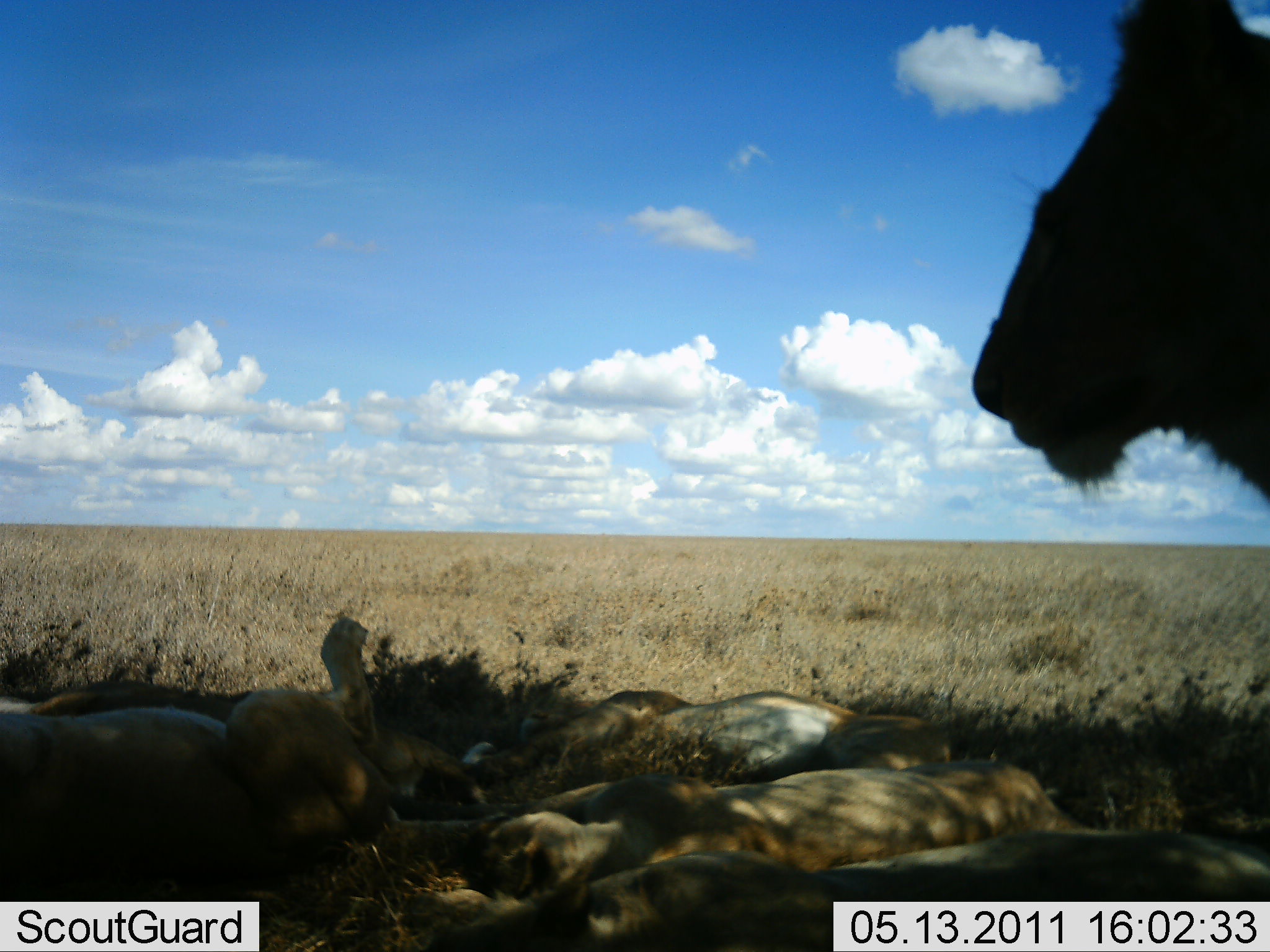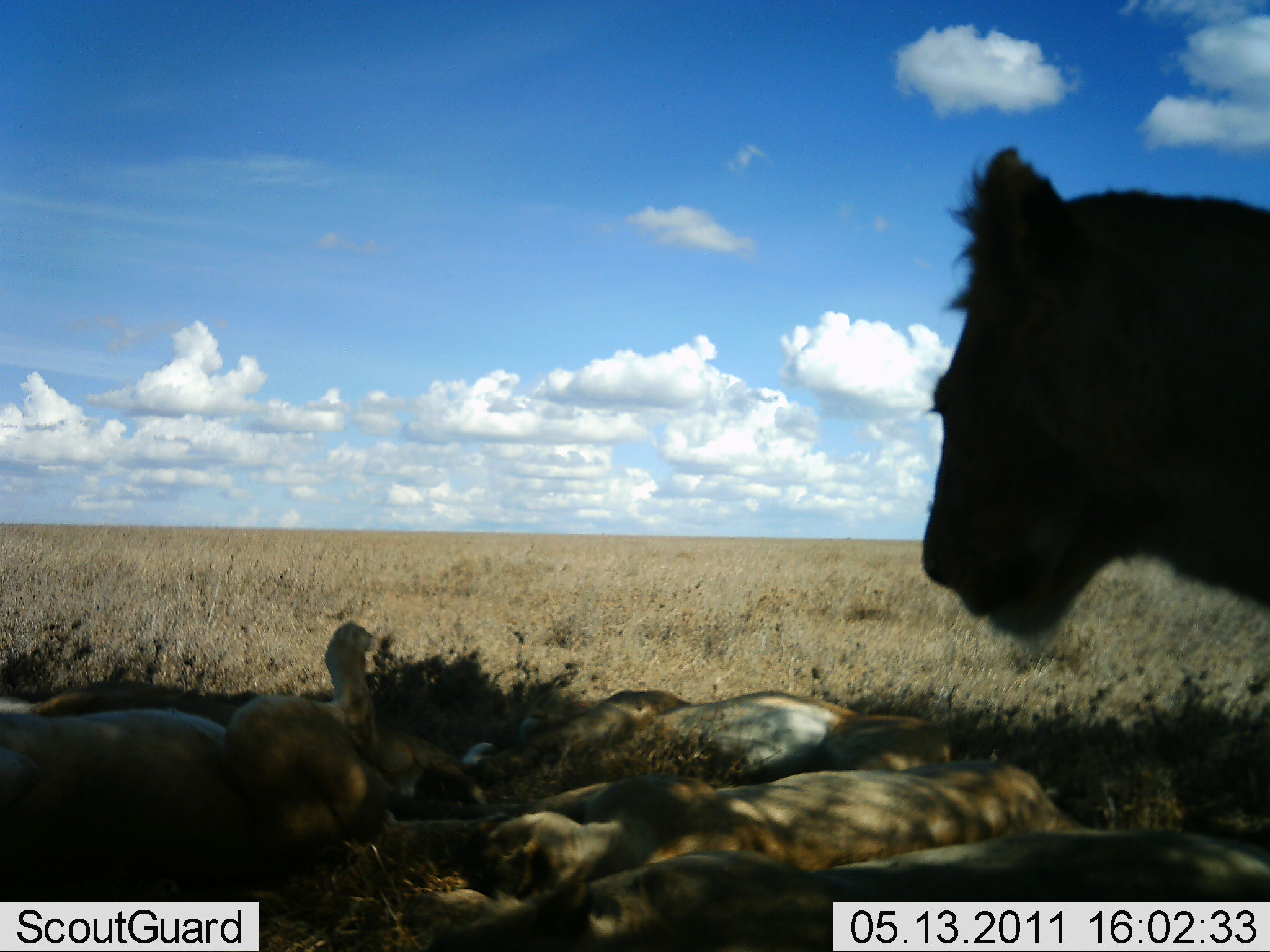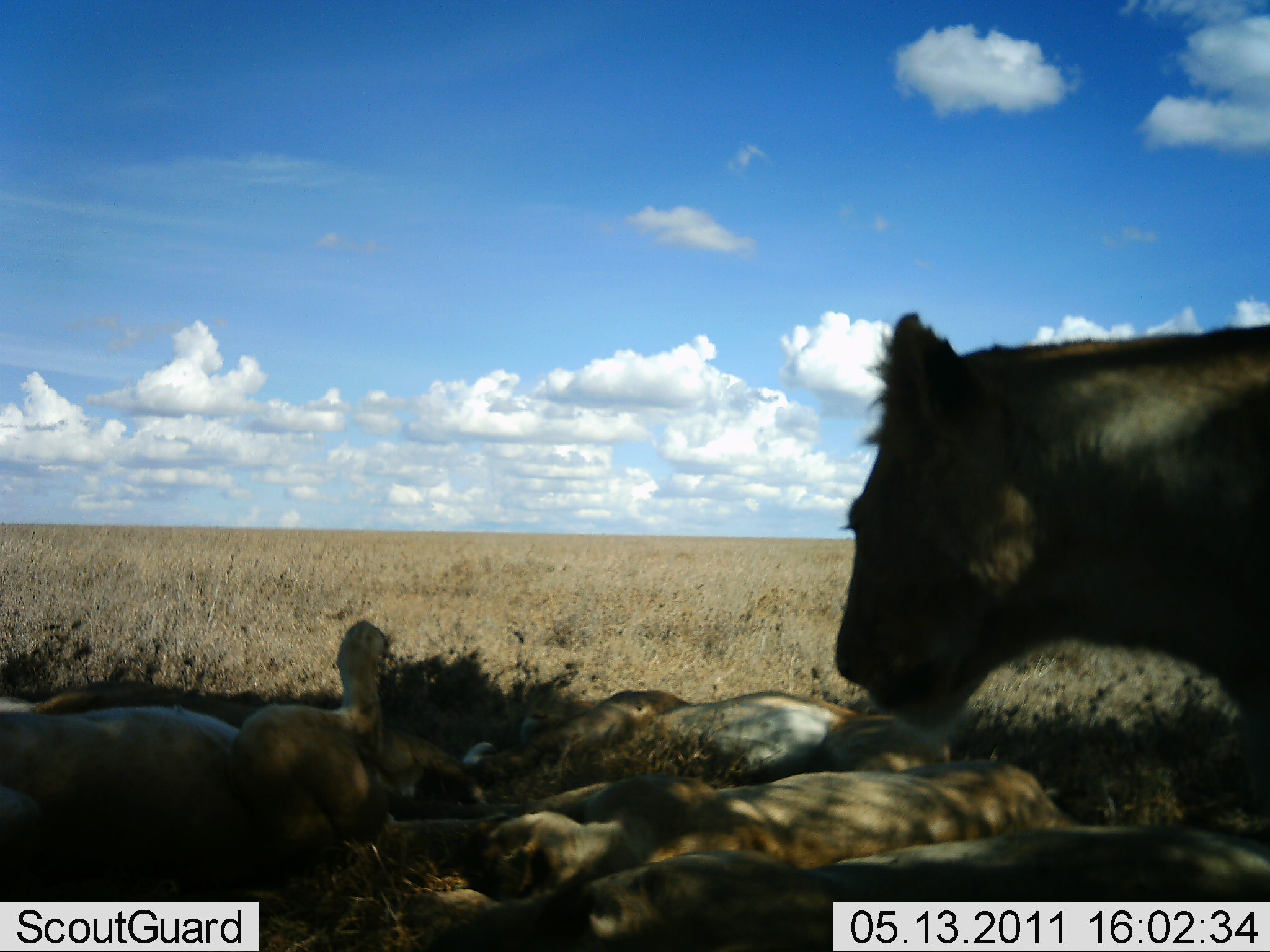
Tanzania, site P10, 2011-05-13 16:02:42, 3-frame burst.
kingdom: Animalia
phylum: Chordata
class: Mammalia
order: Carnivora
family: Felidae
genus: Panthera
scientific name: Panthera leo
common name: lion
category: lionfemale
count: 5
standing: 42%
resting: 92%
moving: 8%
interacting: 0%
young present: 8%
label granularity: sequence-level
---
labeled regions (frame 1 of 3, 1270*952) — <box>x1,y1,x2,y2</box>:
animal: <box>968,3,1270,512</box>; <box>0,613,391,884</box>; <box>398,830,1266,952</box>; <box>475,760,1101,891</box>; <box>1,667,489,814</box>; <box>459,685,956,771</box>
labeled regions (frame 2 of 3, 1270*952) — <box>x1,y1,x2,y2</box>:
animal: <box>920,144,1270,652</box>; <box>0,613,391,884</box>; <box>399,831,1270,951</box>; <box>1,667,489,814</box>; <box>475,760,1101,844</box>; <box>459,685,956,771</box>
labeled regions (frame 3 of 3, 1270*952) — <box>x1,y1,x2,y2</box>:
animal: <box>833,311,1270,750</box>; <box>0,613,391,884</box>; <box>399,836,1270,951</box>; <box>1,667,489,814</box>; <box>475,760,1101,844</box>; <box>459,685,956,771</box>